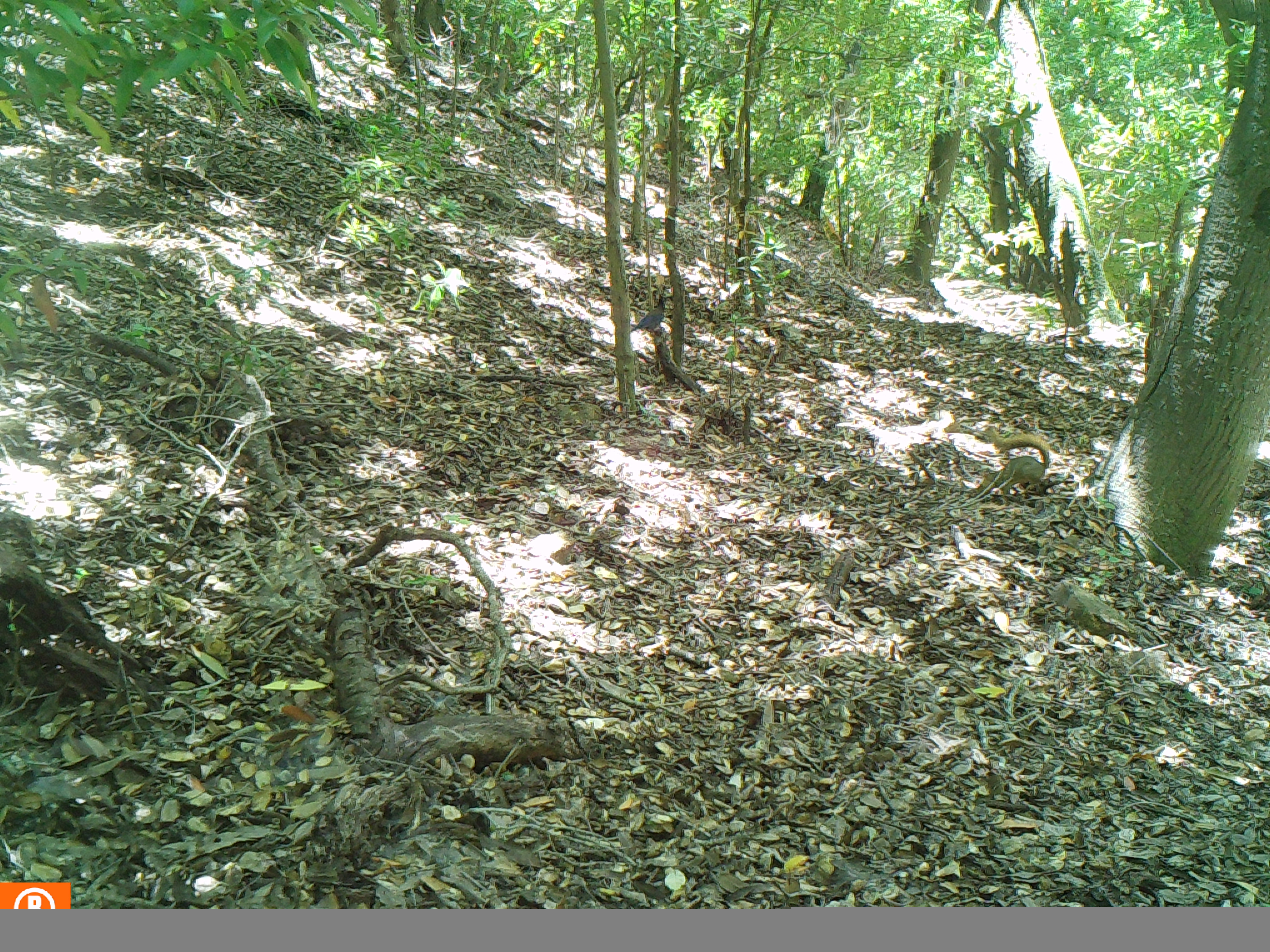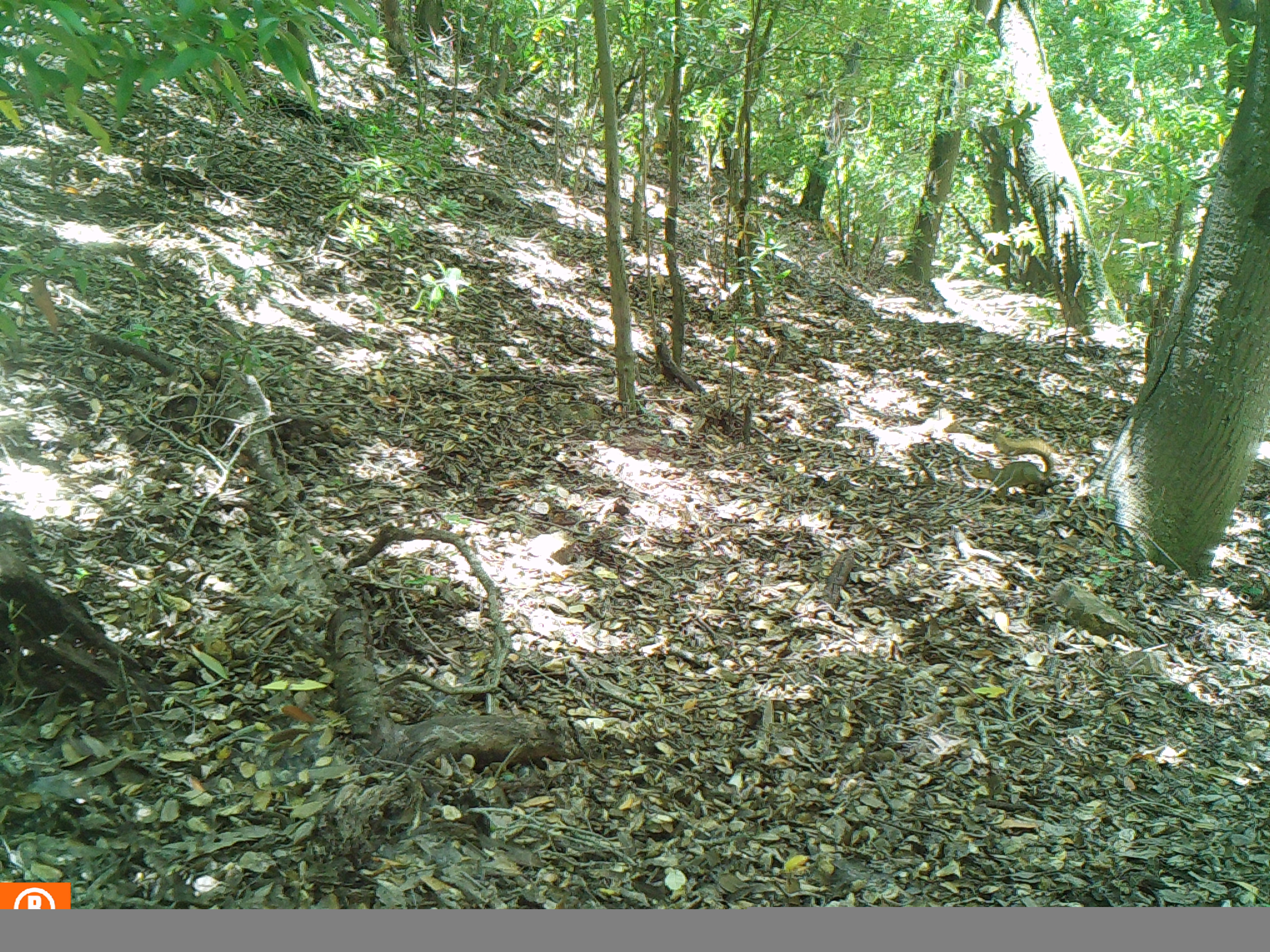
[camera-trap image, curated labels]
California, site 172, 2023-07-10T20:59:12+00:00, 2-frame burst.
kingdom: Animalia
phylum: Chordata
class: Mammalia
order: Rodentia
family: Sciuridae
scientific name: Sciuridae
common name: squirrel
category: unknown squirrel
Unknown squirrel (squirrel) (Sciuridae).